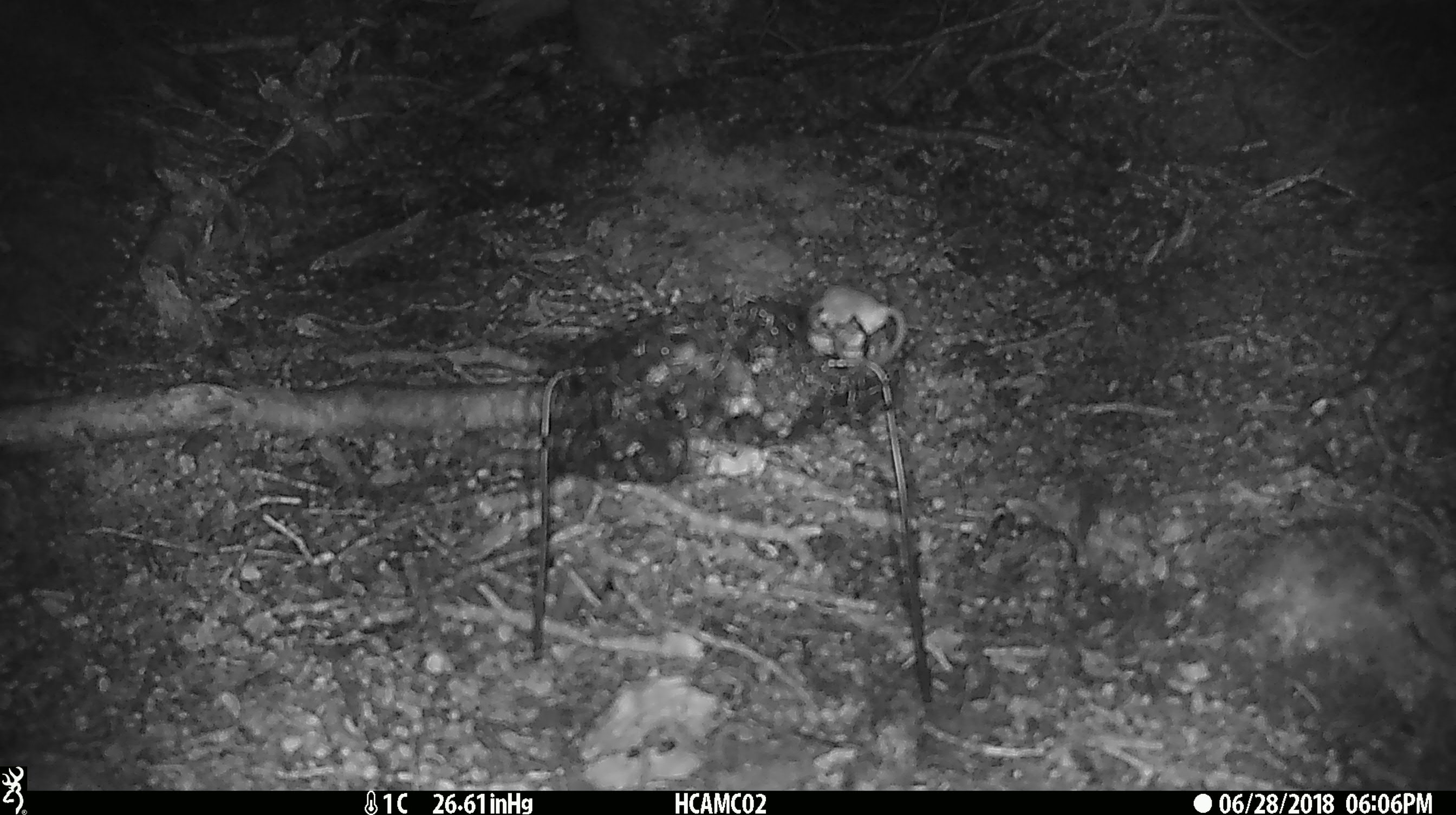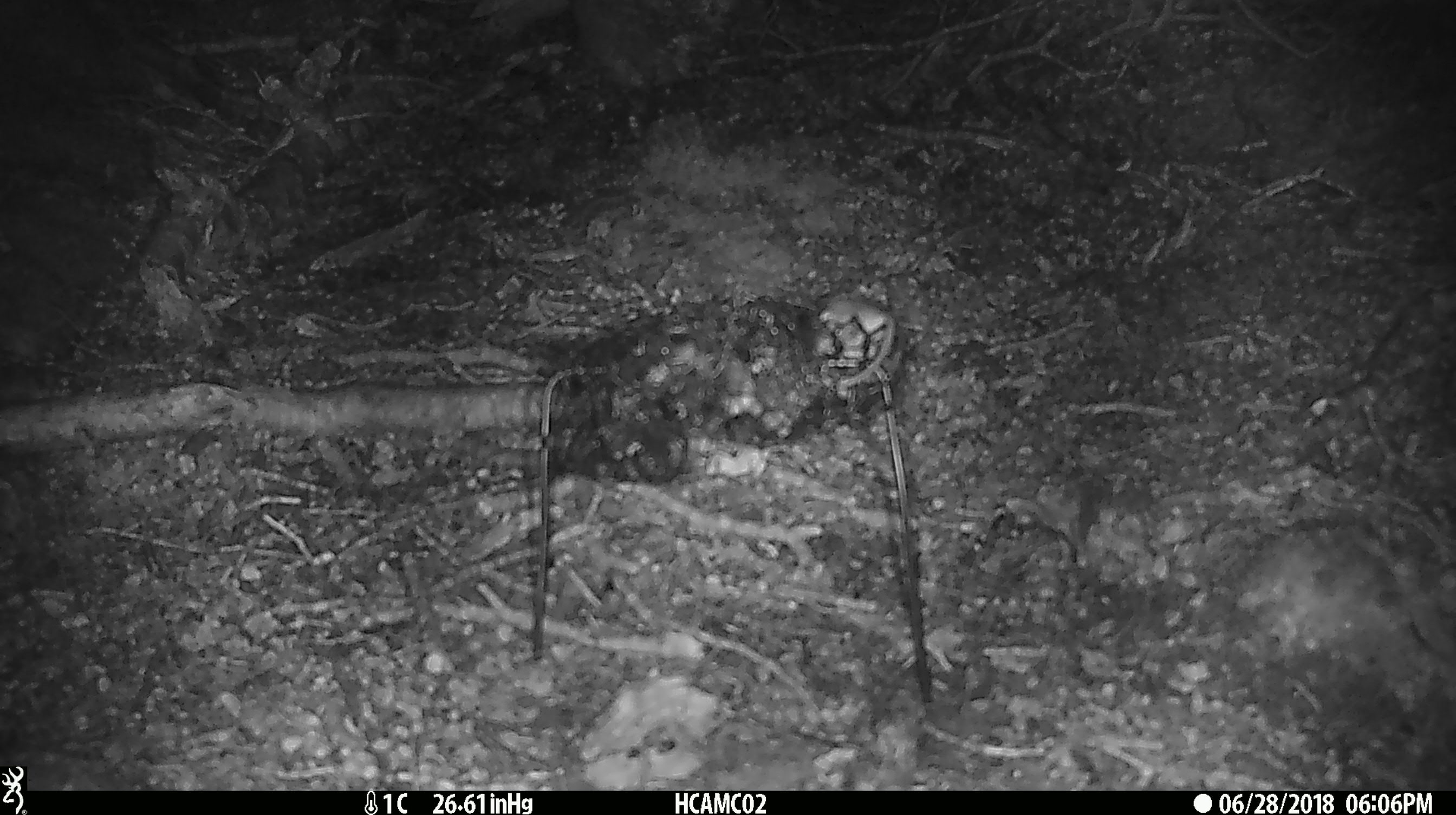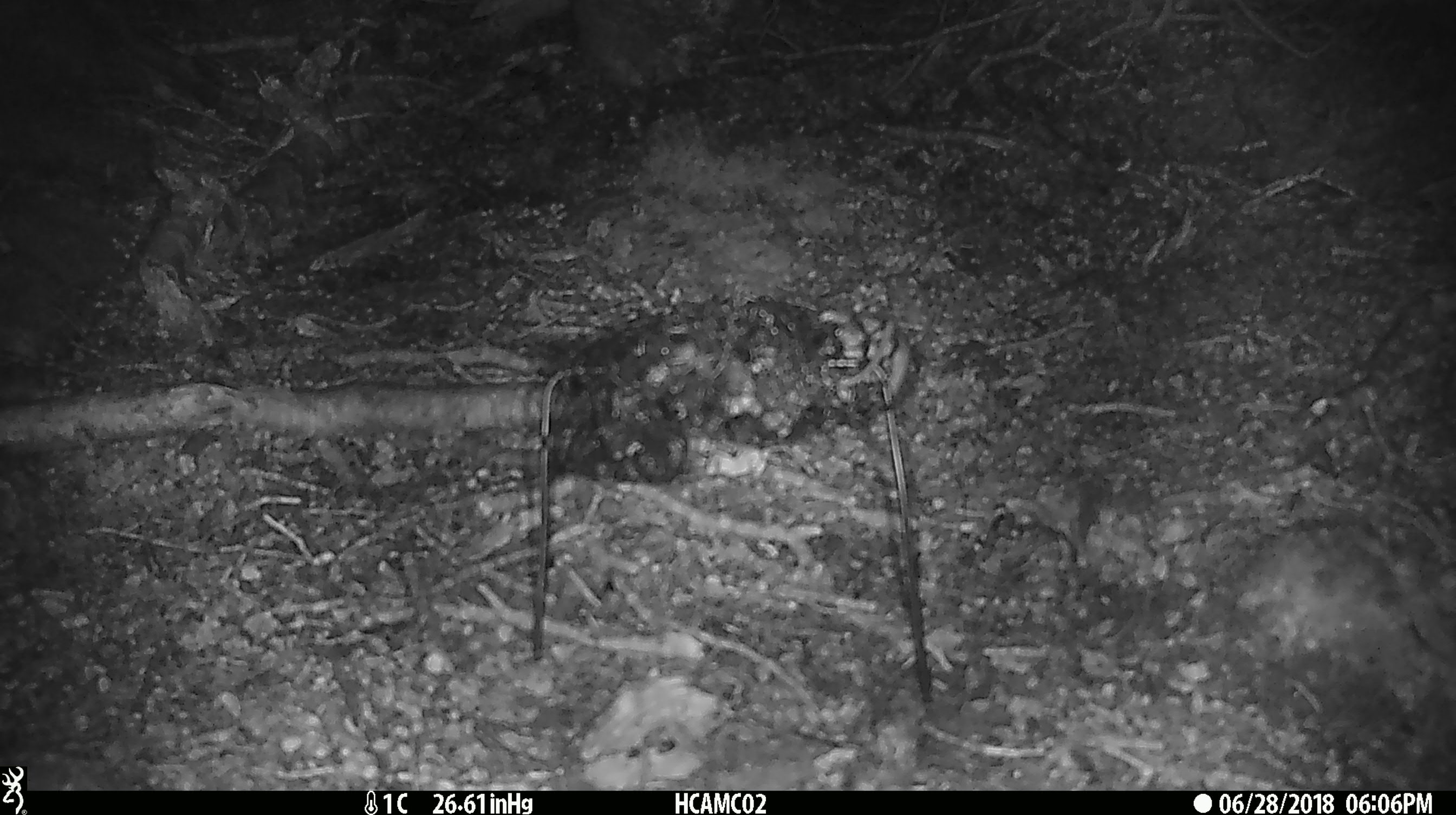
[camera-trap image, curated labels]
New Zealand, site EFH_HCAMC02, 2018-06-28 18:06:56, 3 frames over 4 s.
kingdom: Animalia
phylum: Chordata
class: Mammalia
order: Rodentia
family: Muridae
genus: Mus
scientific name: Mus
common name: mouse